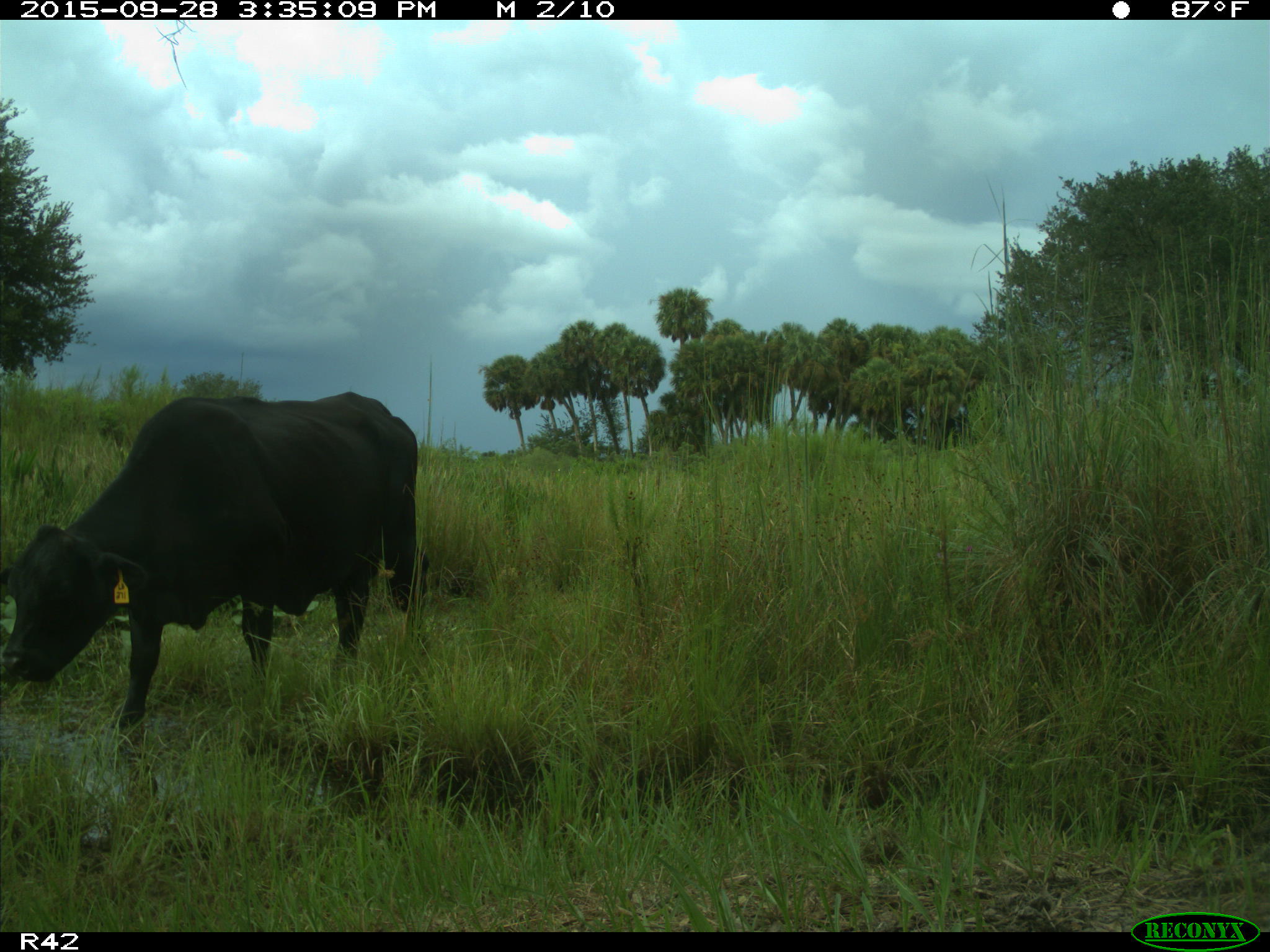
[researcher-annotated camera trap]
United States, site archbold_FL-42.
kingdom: Animalia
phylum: Chordata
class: Mammalia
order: Artiodactyla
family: Bovidae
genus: Bos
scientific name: Bos taurus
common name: domestic cow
Bos taurus (domestic cow).